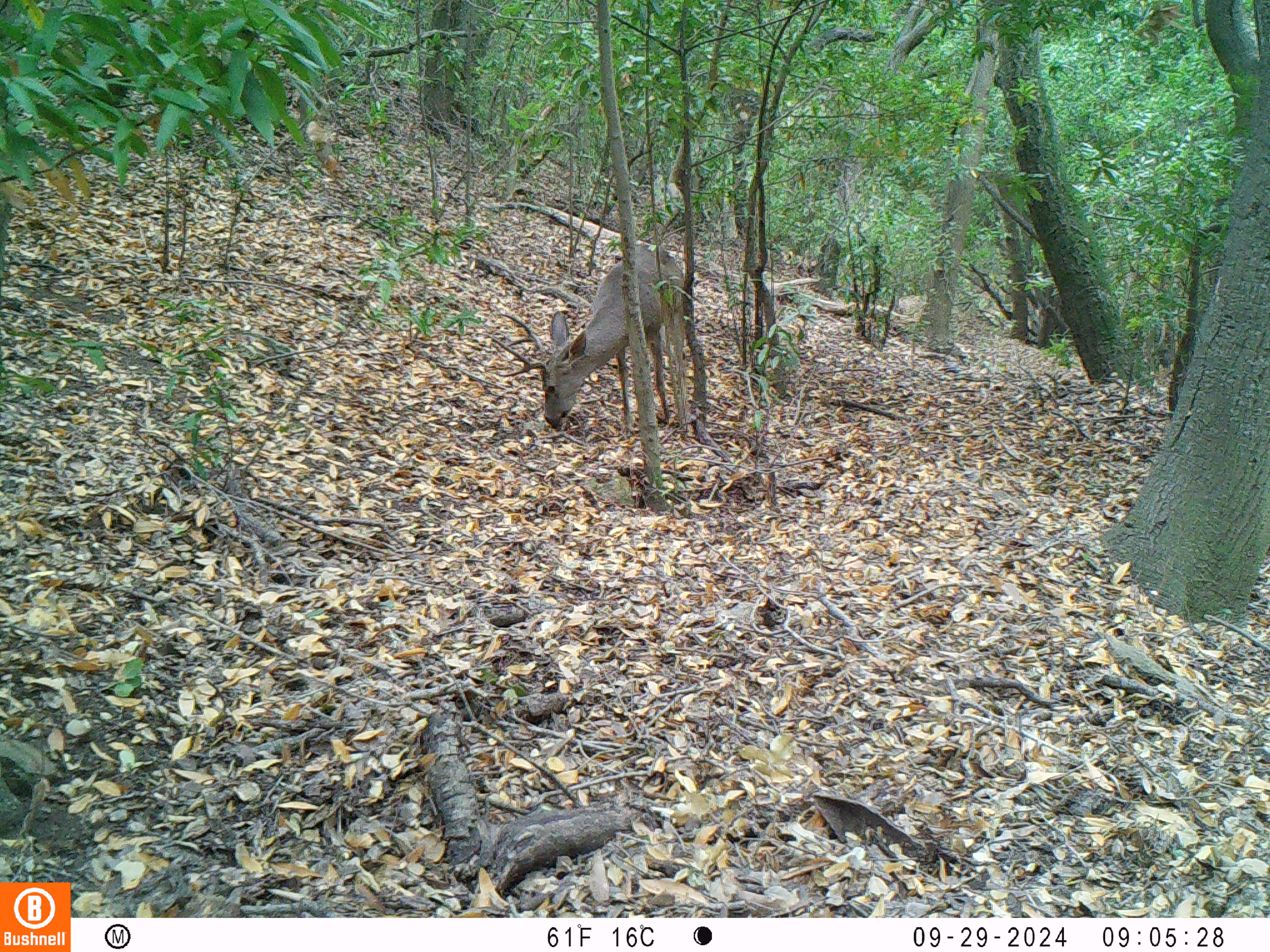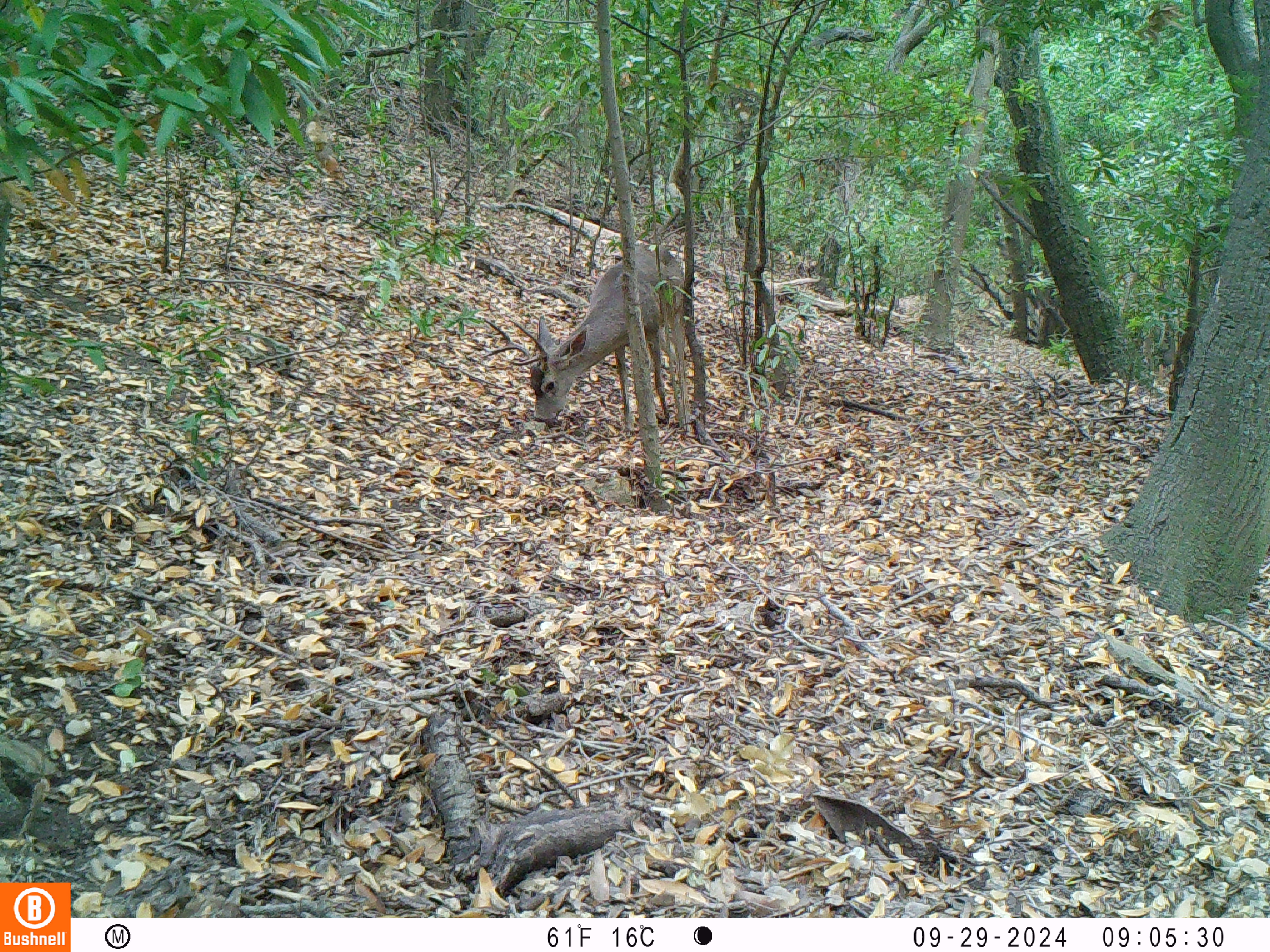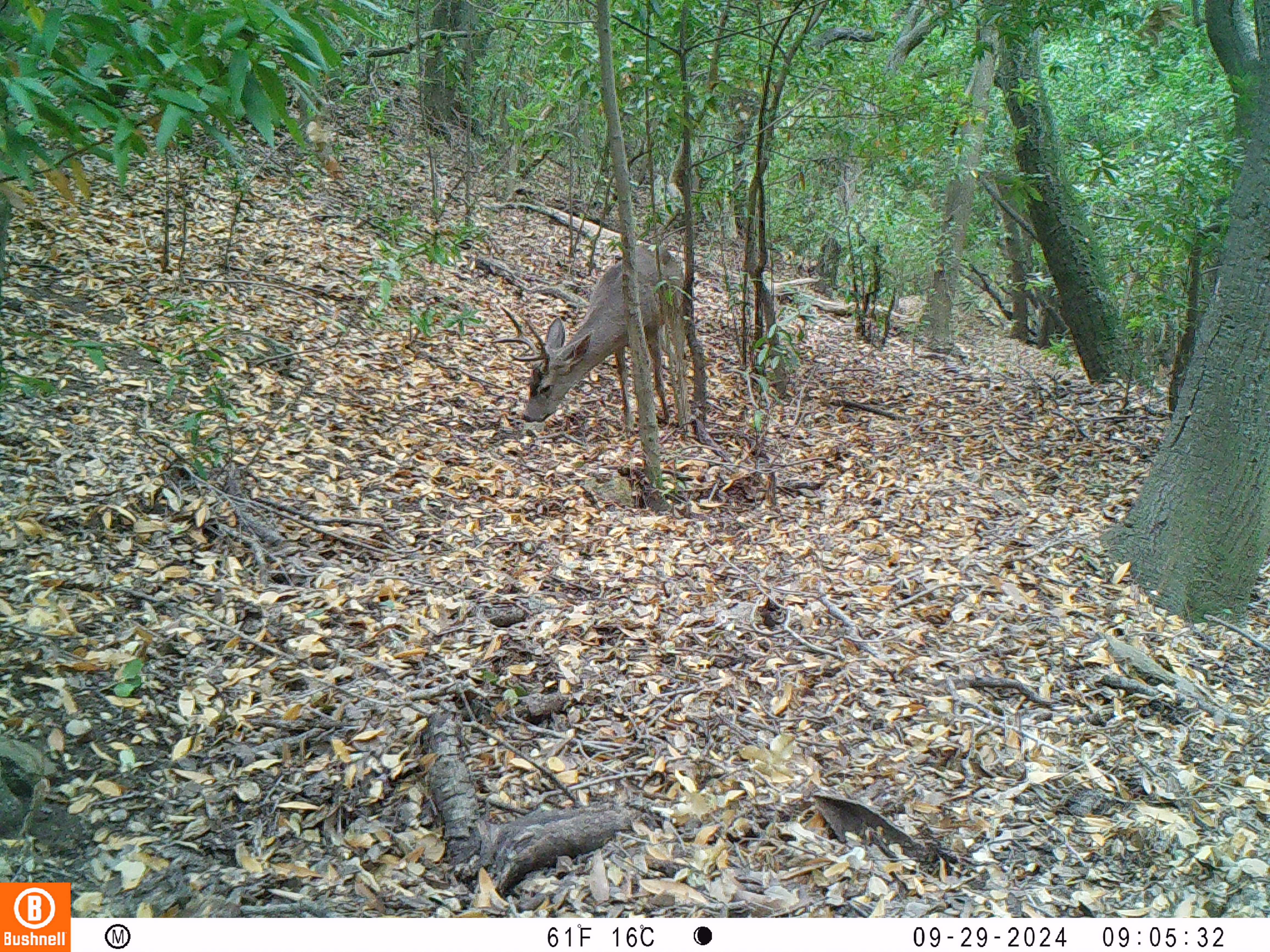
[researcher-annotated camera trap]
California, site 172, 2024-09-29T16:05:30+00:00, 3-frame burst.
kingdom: Animalia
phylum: Chordata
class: Mammalia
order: Artiodactyla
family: Cervidae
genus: Odocoileus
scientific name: Odocoileus hemionus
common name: mule deer